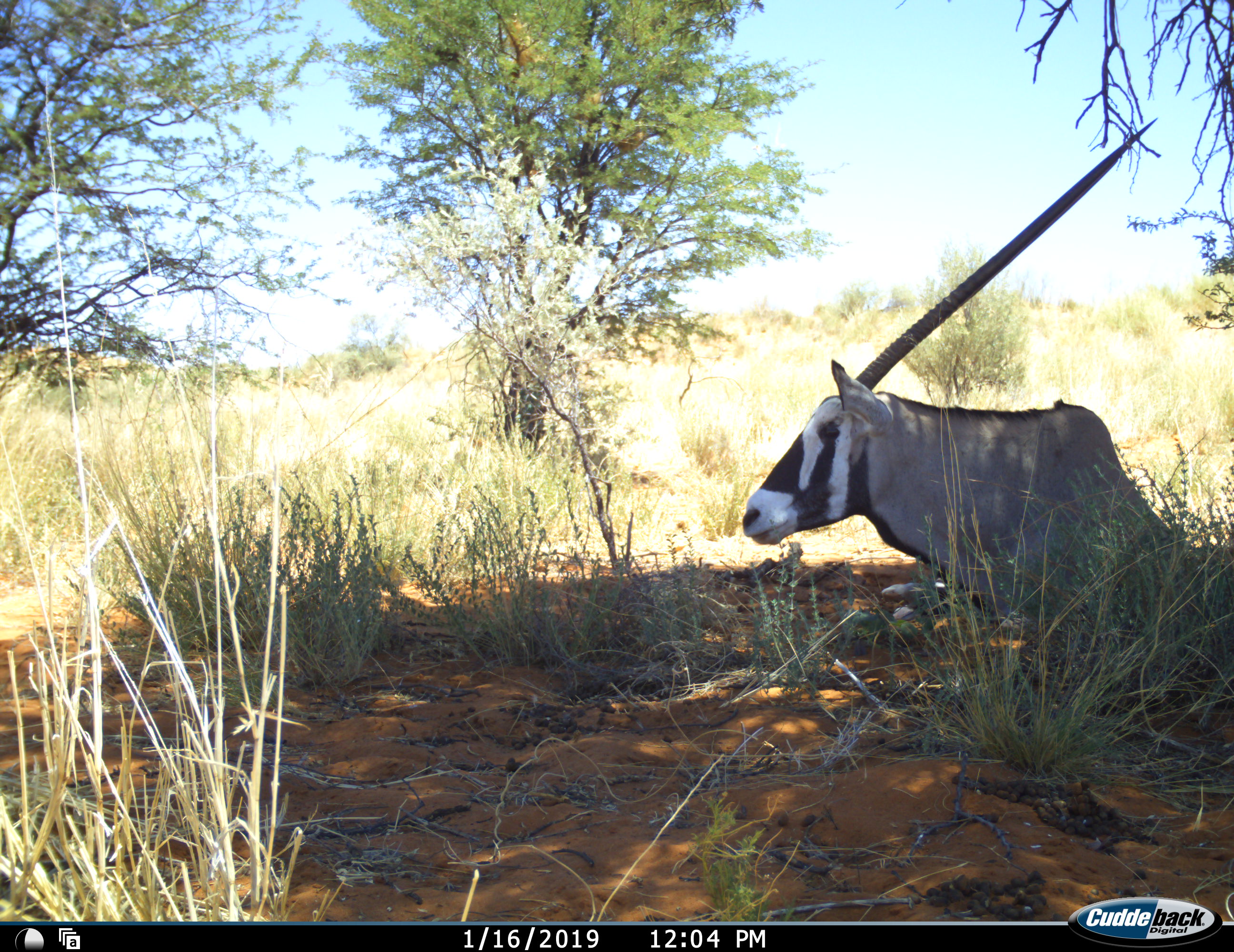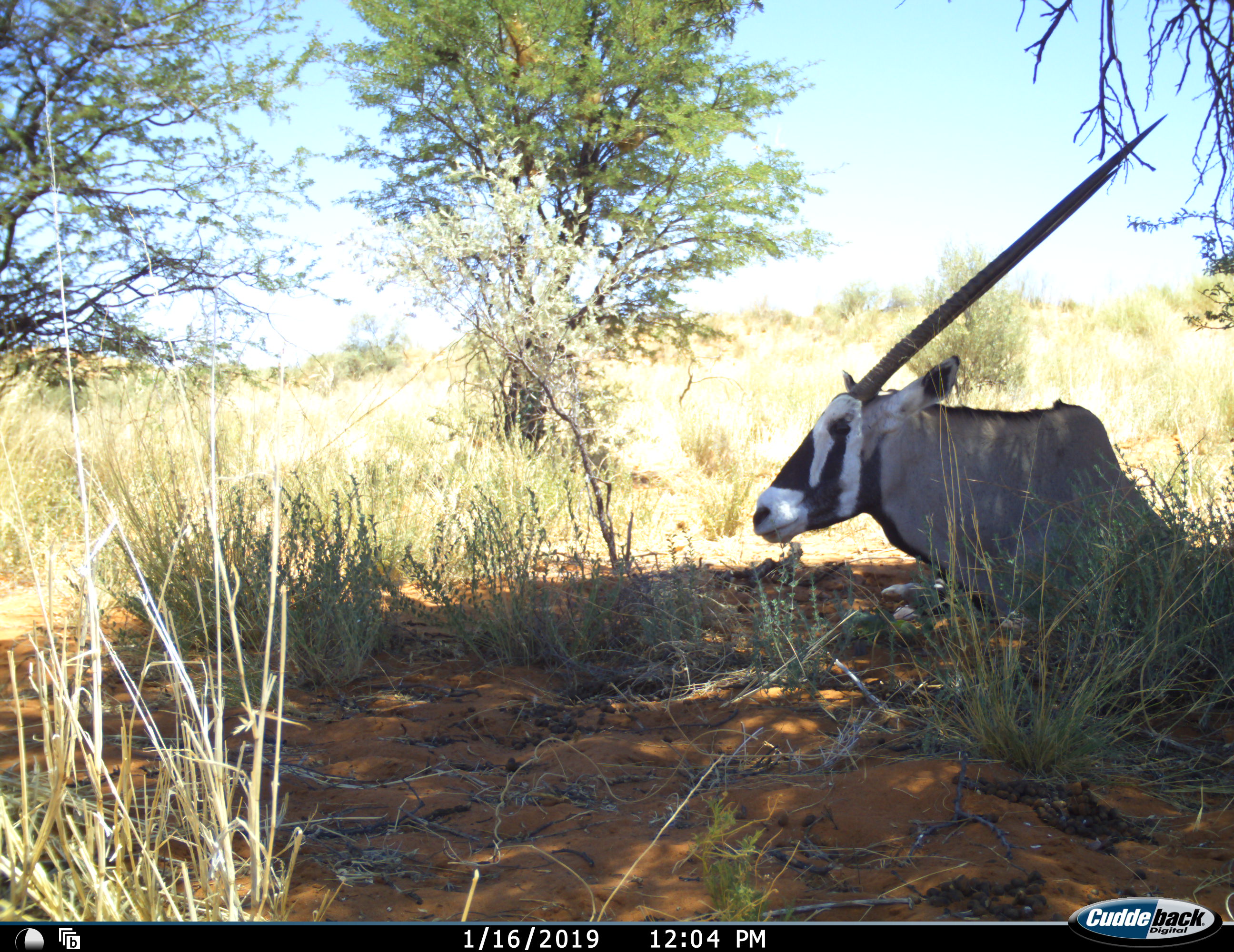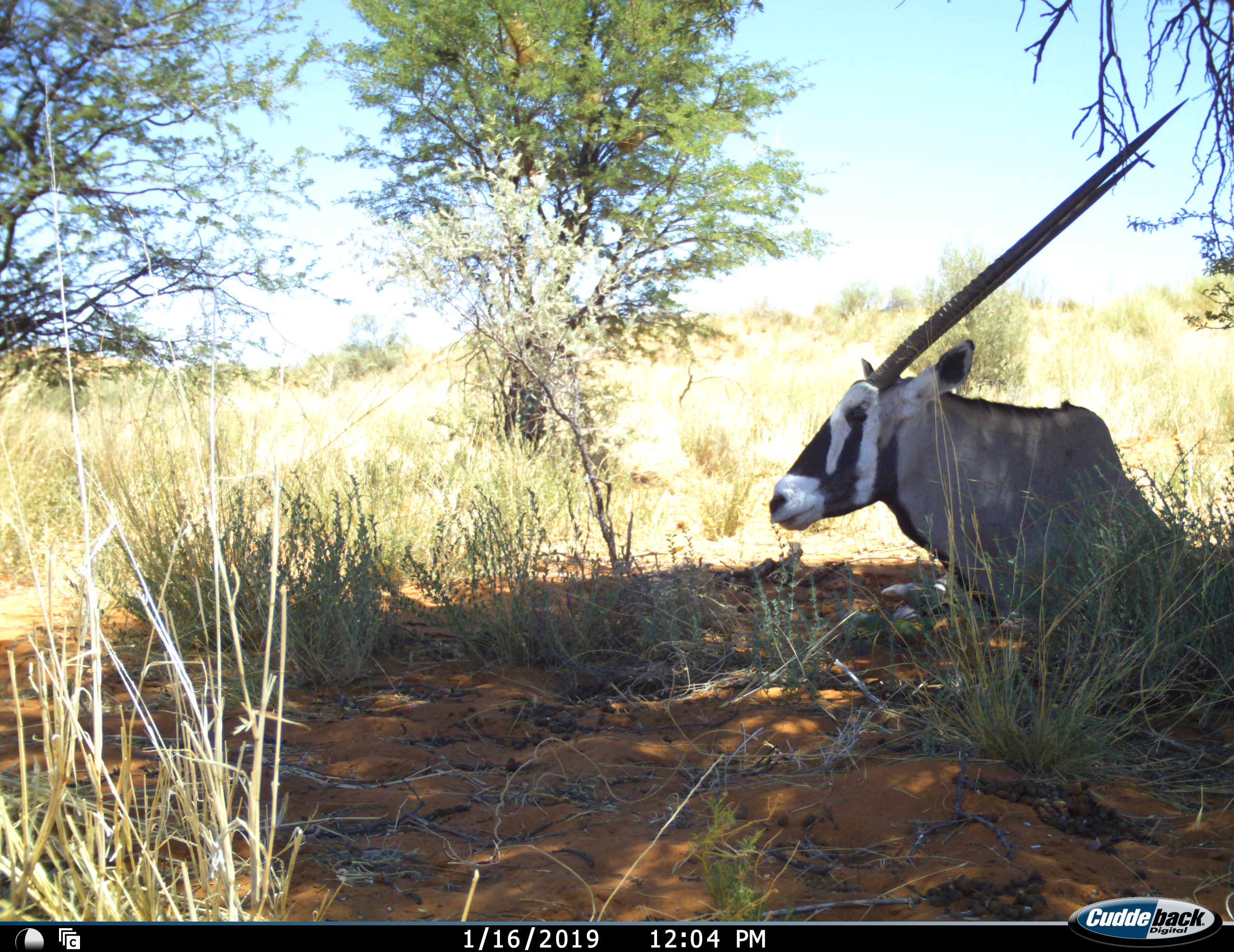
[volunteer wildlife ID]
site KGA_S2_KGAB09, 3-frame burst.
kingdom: Animalia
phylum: Chordata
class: Mammalia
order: Artiodactyla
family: Bovidae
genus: Oryx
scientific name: Oryx gazella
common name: gemsbok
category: oryx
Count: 1.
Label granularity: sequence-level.